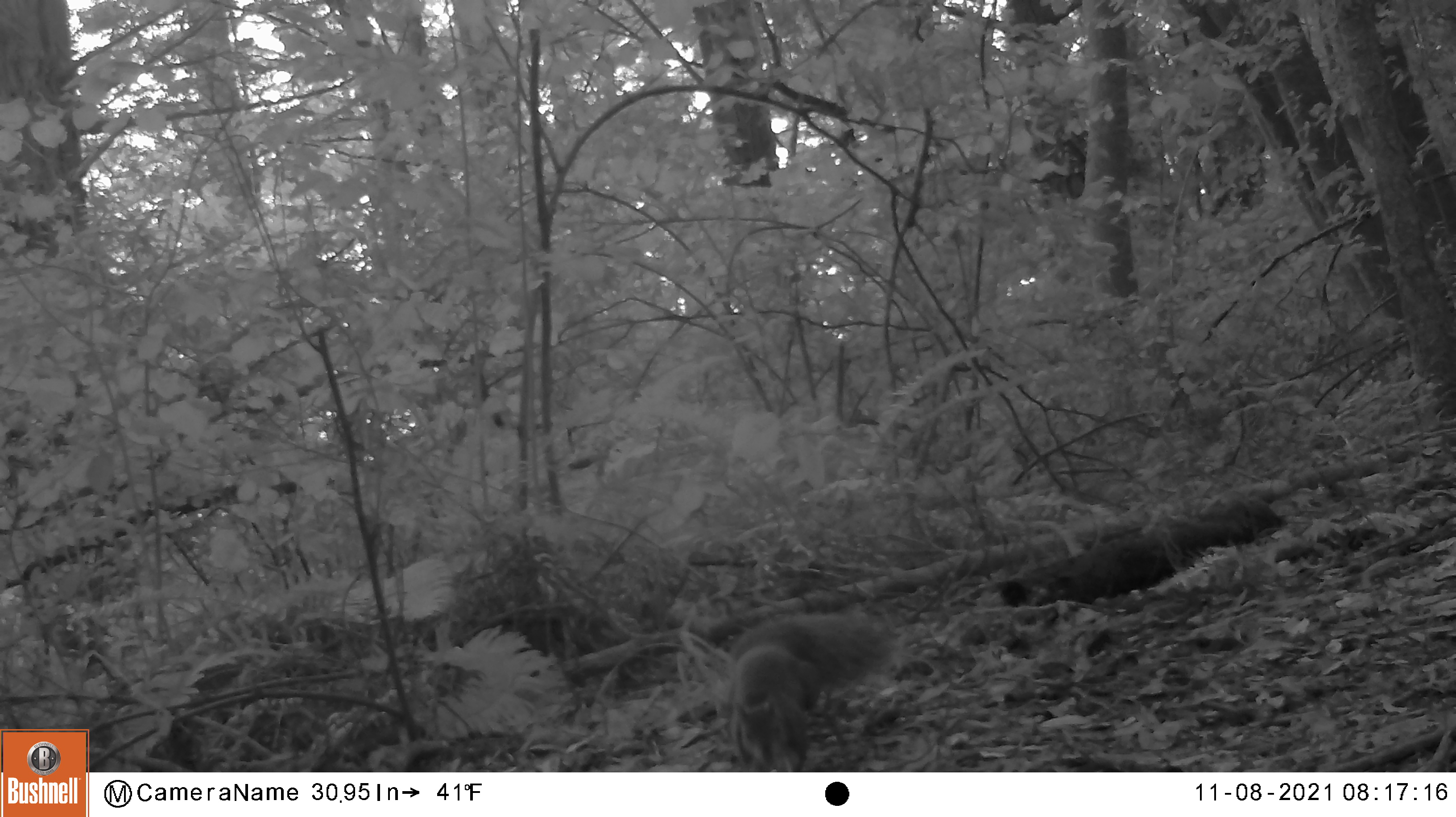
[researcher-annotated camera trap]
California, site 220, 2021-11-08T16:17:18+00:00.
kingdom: Animalia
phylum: Chordata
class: Mammalia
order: Rodentia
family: Sciuridae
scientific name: Sciuridae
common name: squirrel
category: unknown squirrel